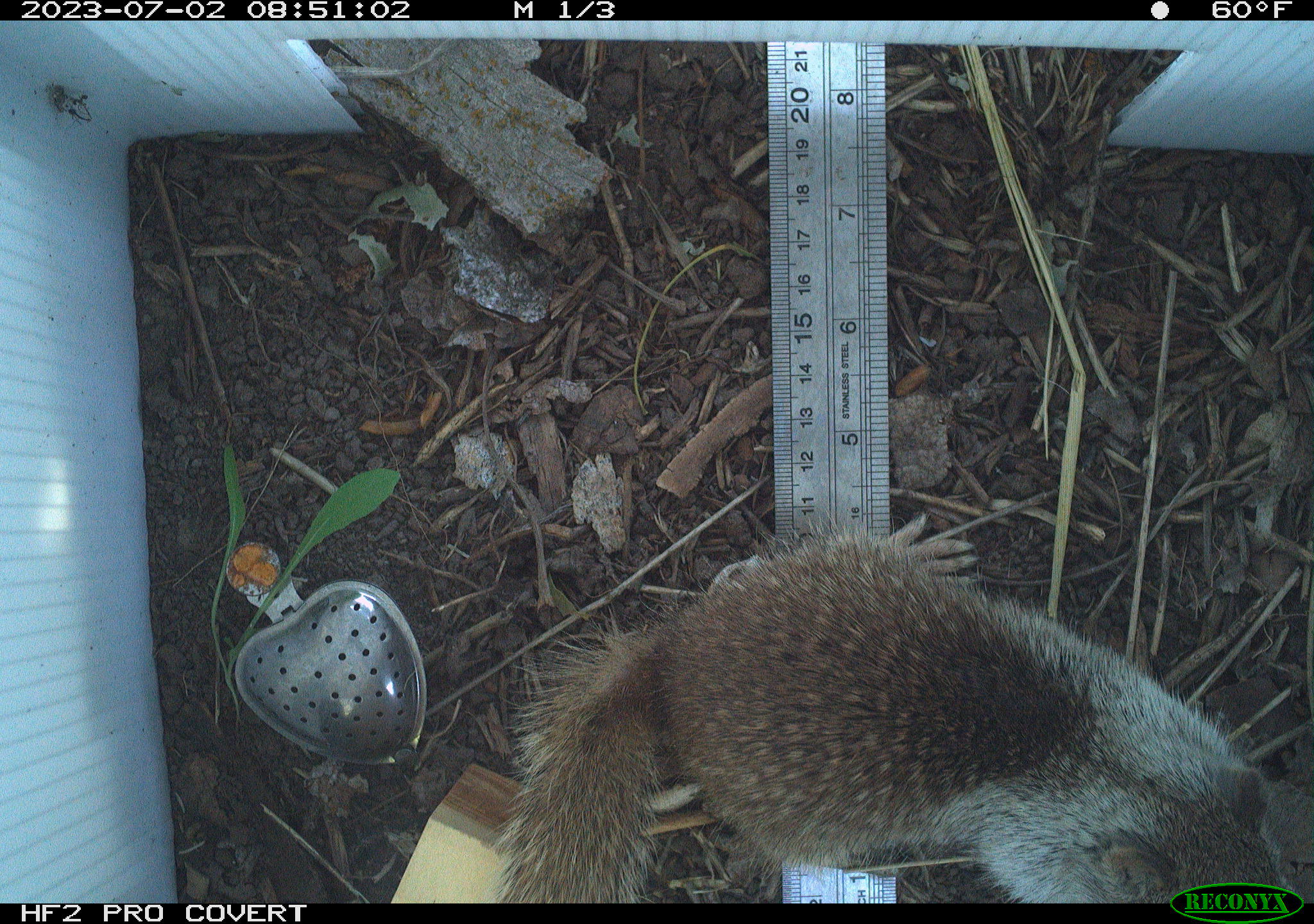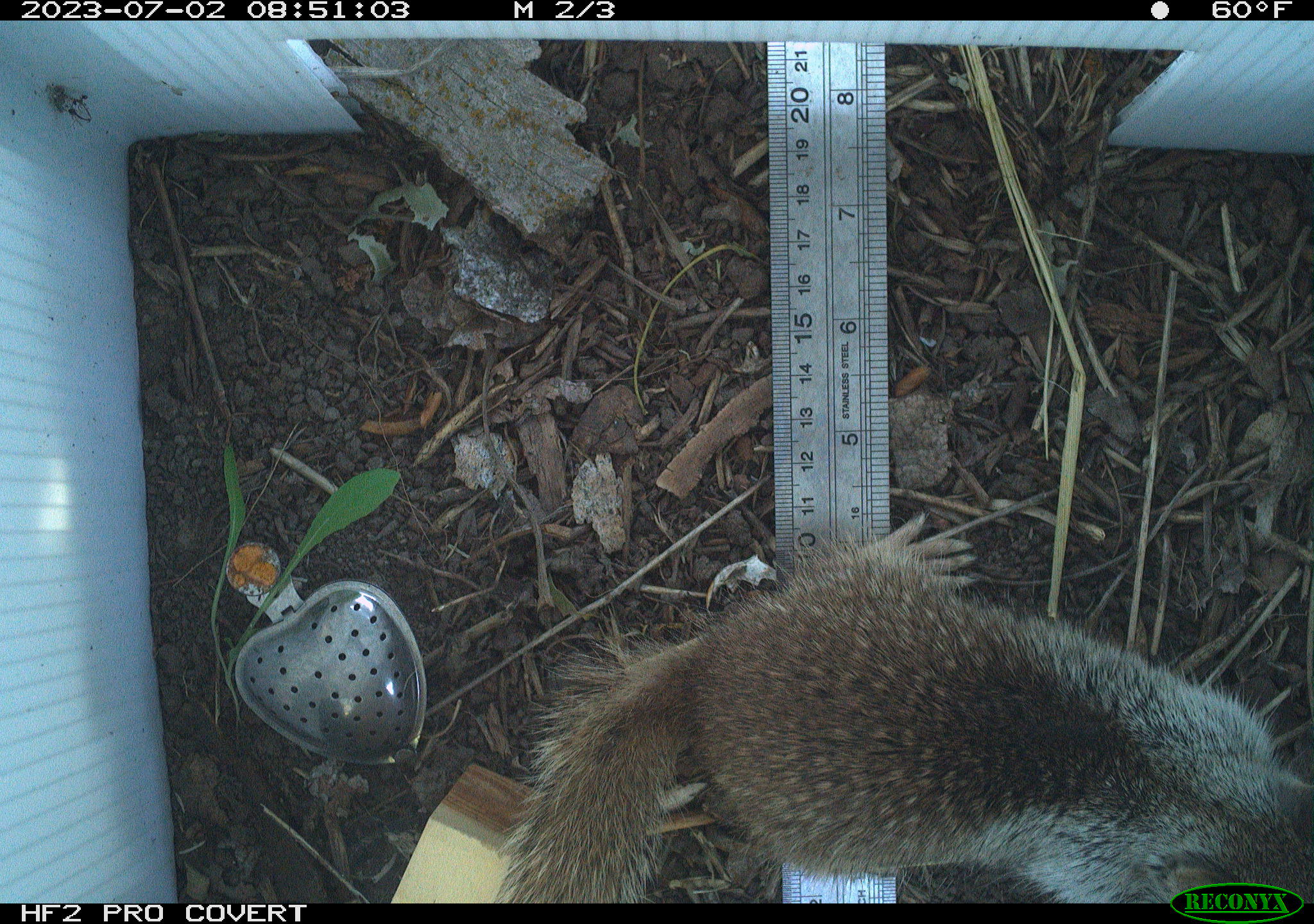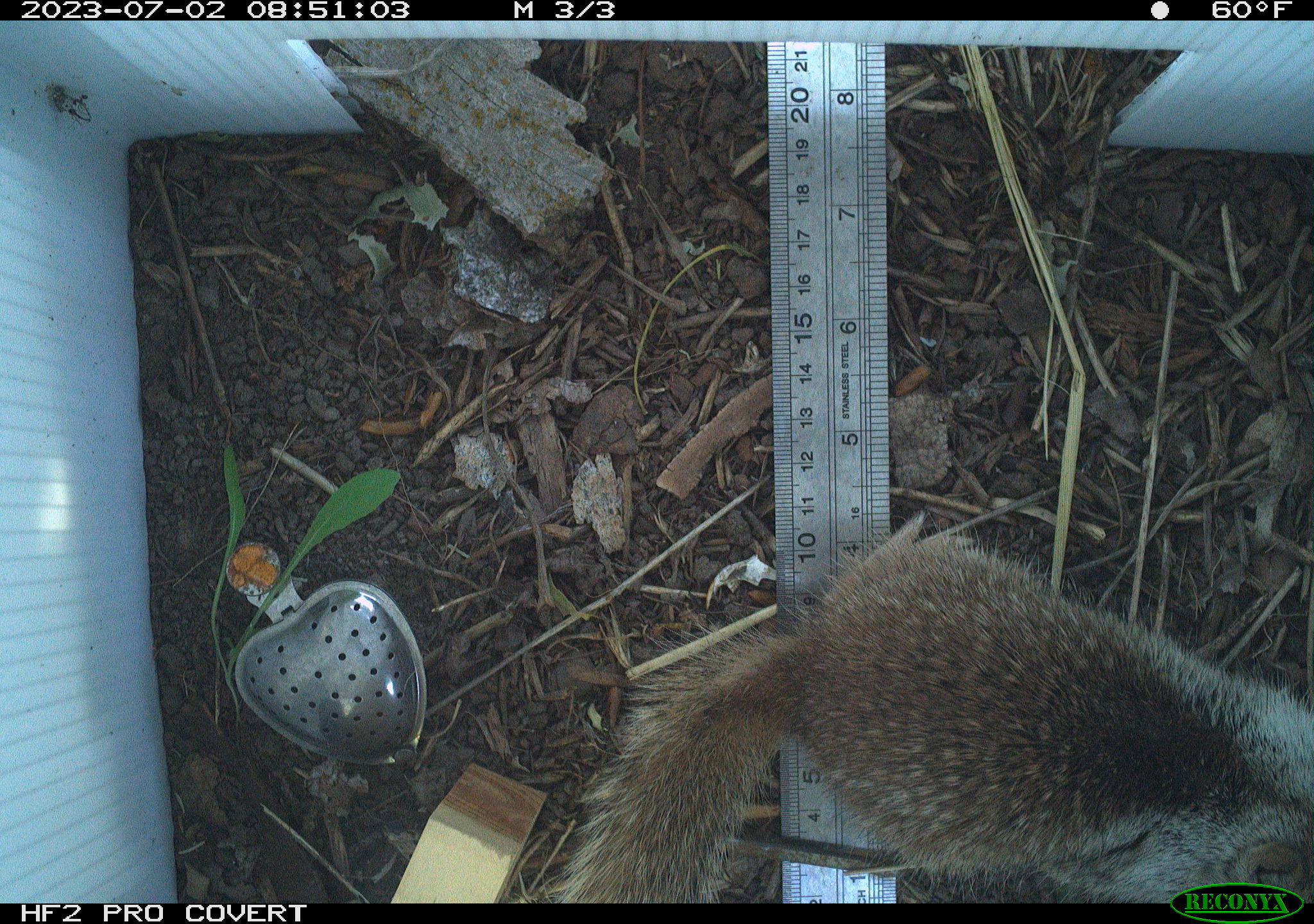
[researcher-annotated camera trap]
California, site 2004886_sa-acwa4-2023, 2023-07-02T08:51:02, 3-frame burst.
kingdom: Animalia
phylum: Chordata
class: Mammalia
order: Rodentia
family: Sciuridae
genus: Otospermophilus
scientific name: Otospermophilus beecheyi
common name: california ground squirrel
California ground squirrel (Otospermophilus beecheyi).